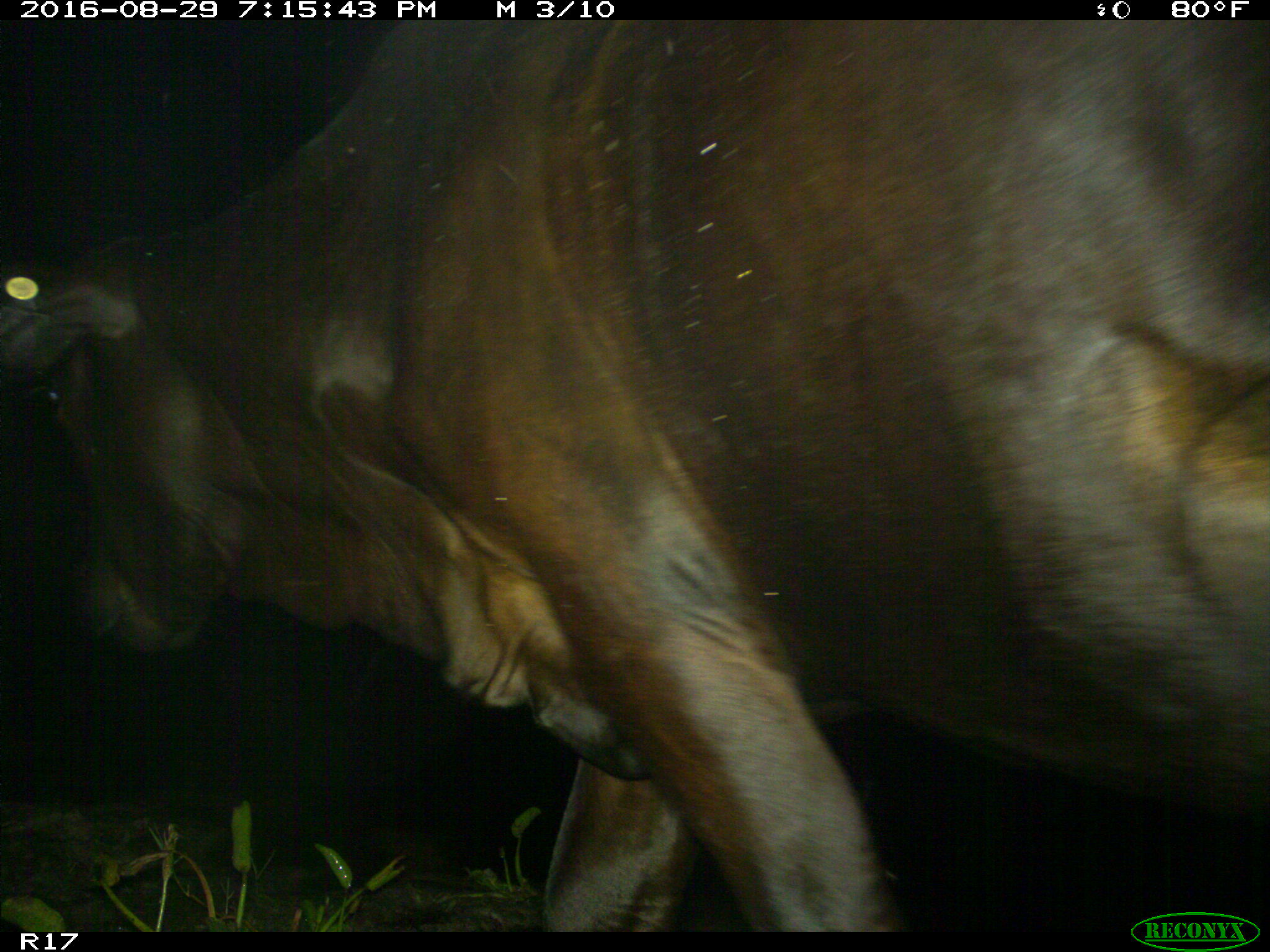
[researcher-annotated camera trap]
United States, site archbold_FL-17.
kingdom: Animalia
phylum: Chordata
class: Mammalia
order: Artiodactyla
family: Bovidae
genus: Bos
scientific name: Bos taurus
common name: domestic cow